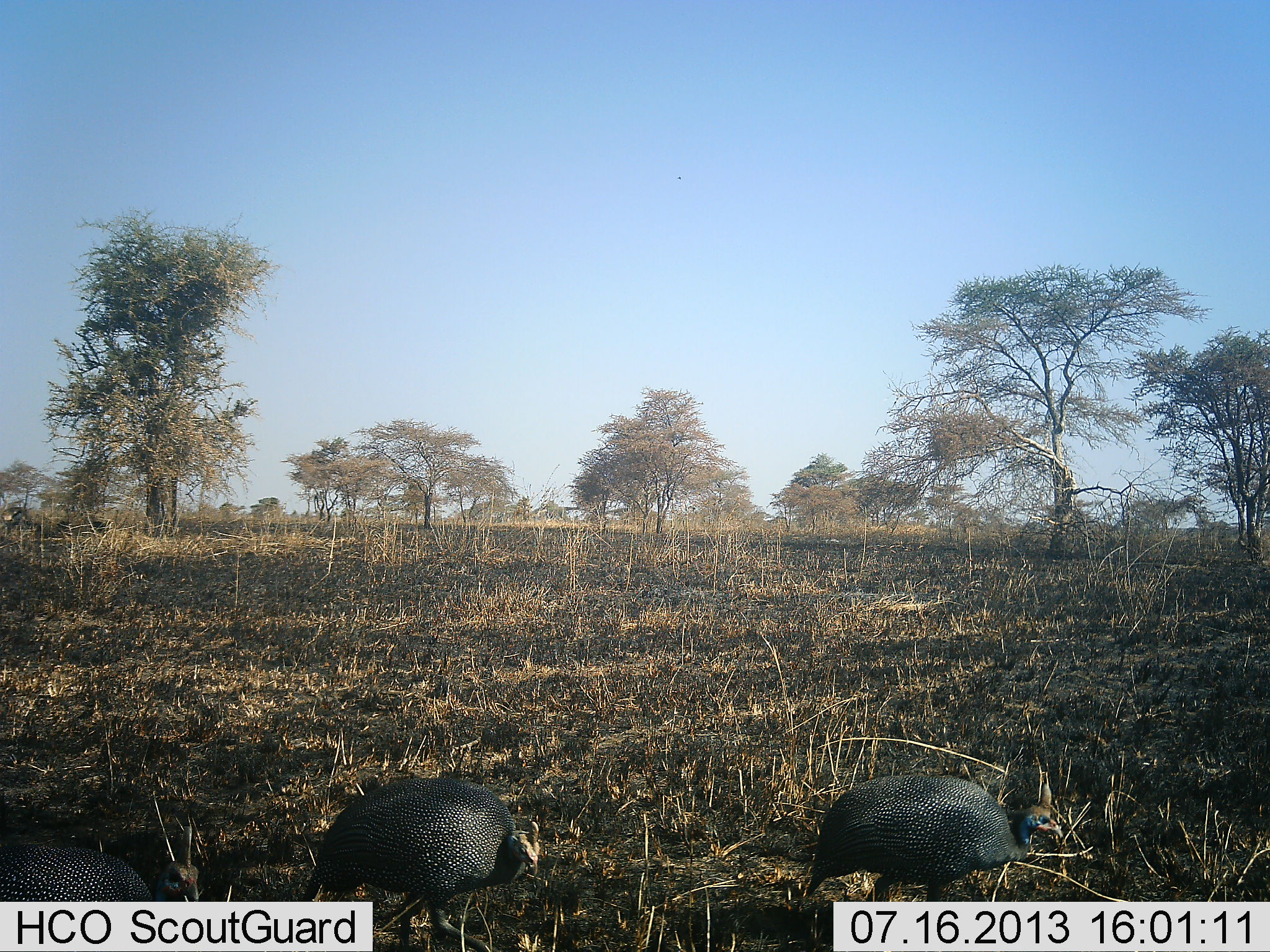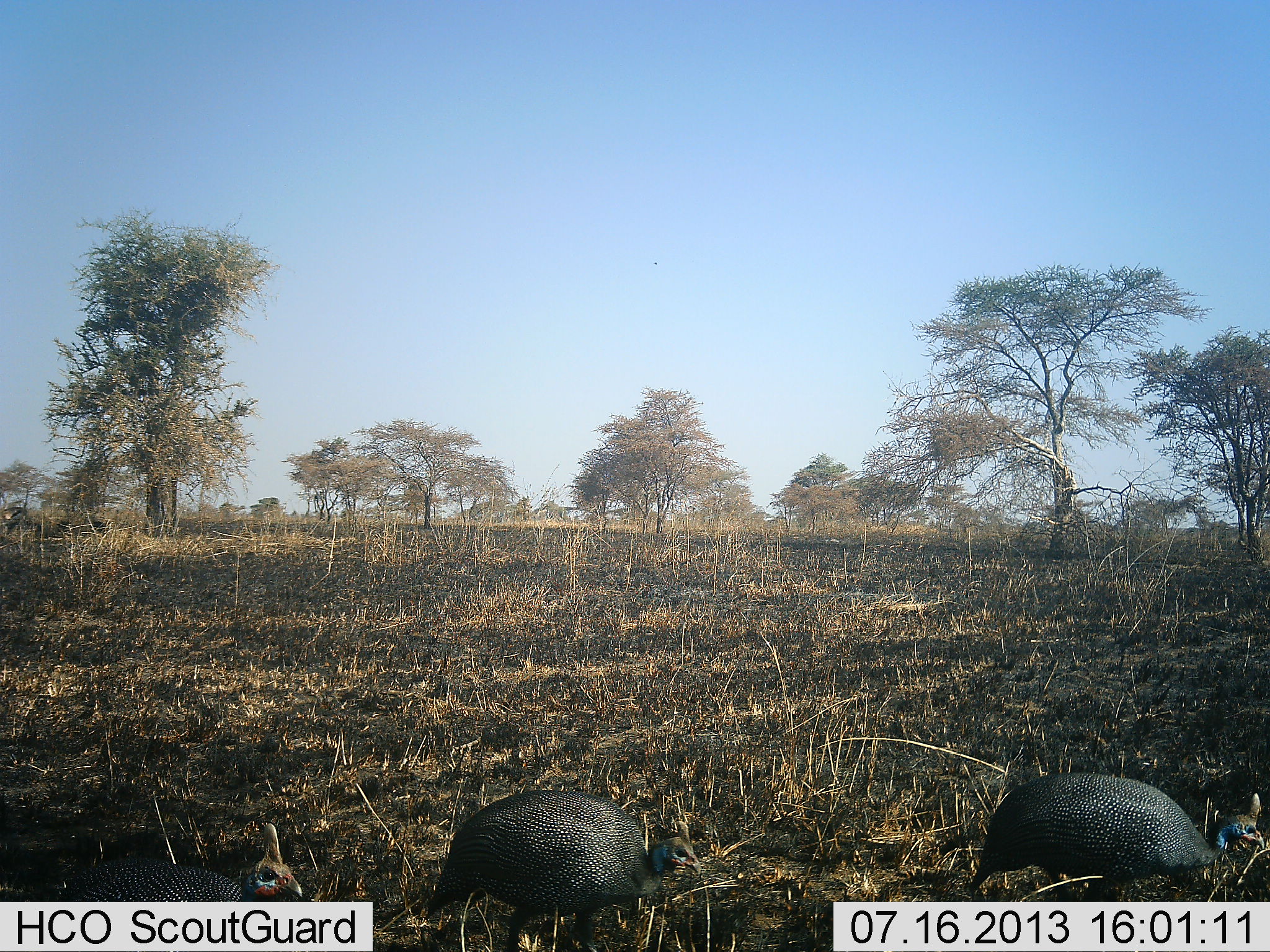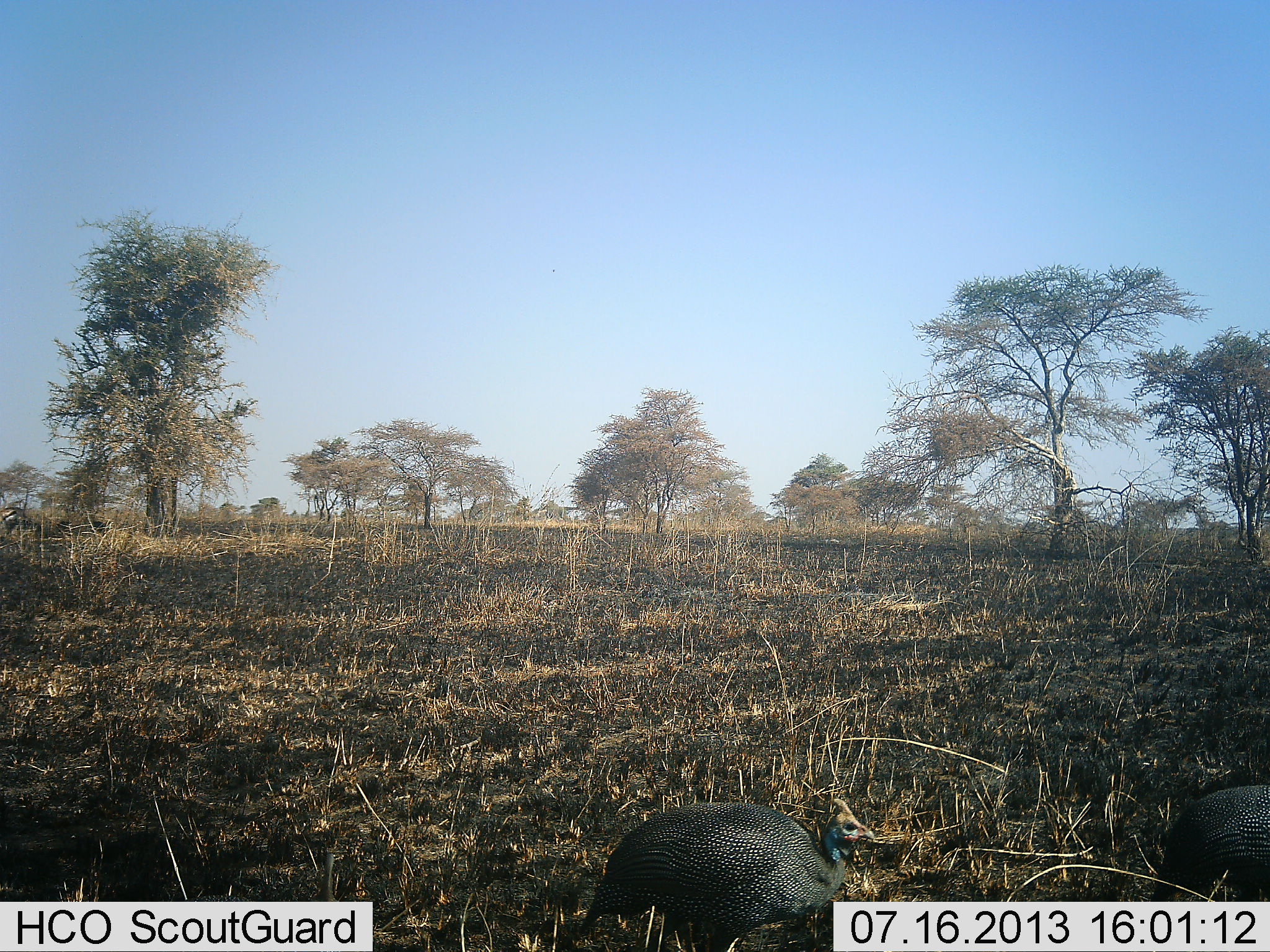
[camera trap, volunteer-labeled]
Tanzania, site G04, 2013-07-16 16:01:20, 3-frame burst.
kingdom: Animalia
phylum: Chordata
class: Aves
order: Galliformes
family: Numididae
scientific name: Numididae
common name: guinea fowl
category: guineafowl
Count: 3.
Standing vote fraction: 0%.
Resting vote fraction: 0%.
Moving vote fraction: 100%.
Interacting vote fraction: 0%.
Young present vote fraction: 0%.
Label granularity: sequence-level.